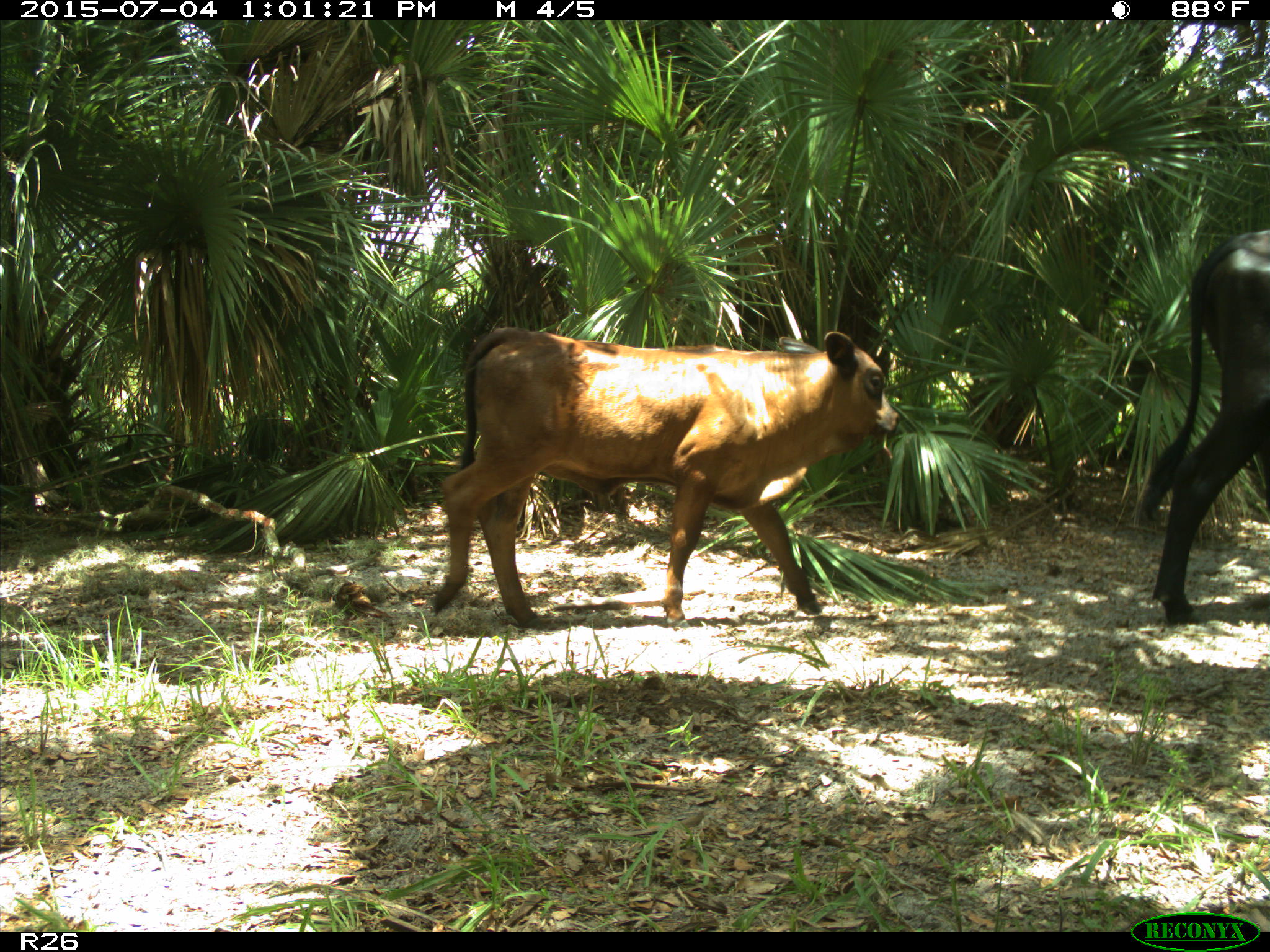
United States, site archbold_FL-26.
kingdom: Animalia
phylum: Chordata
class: Mammalia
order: Artiodactyla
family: Bovidae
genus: Bos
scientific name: Bos taurus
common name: domestic cow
Bos taurus (domestic cow).